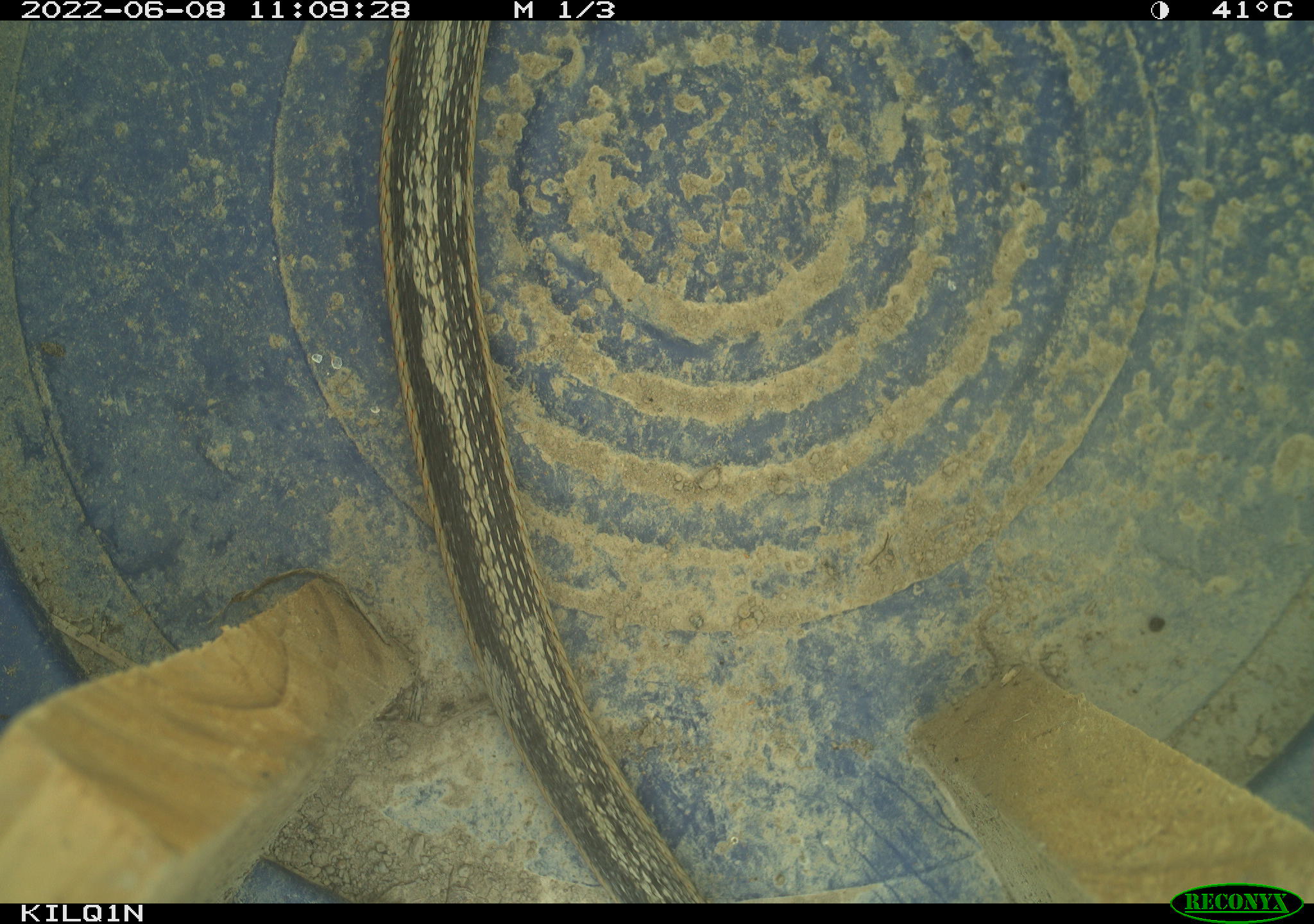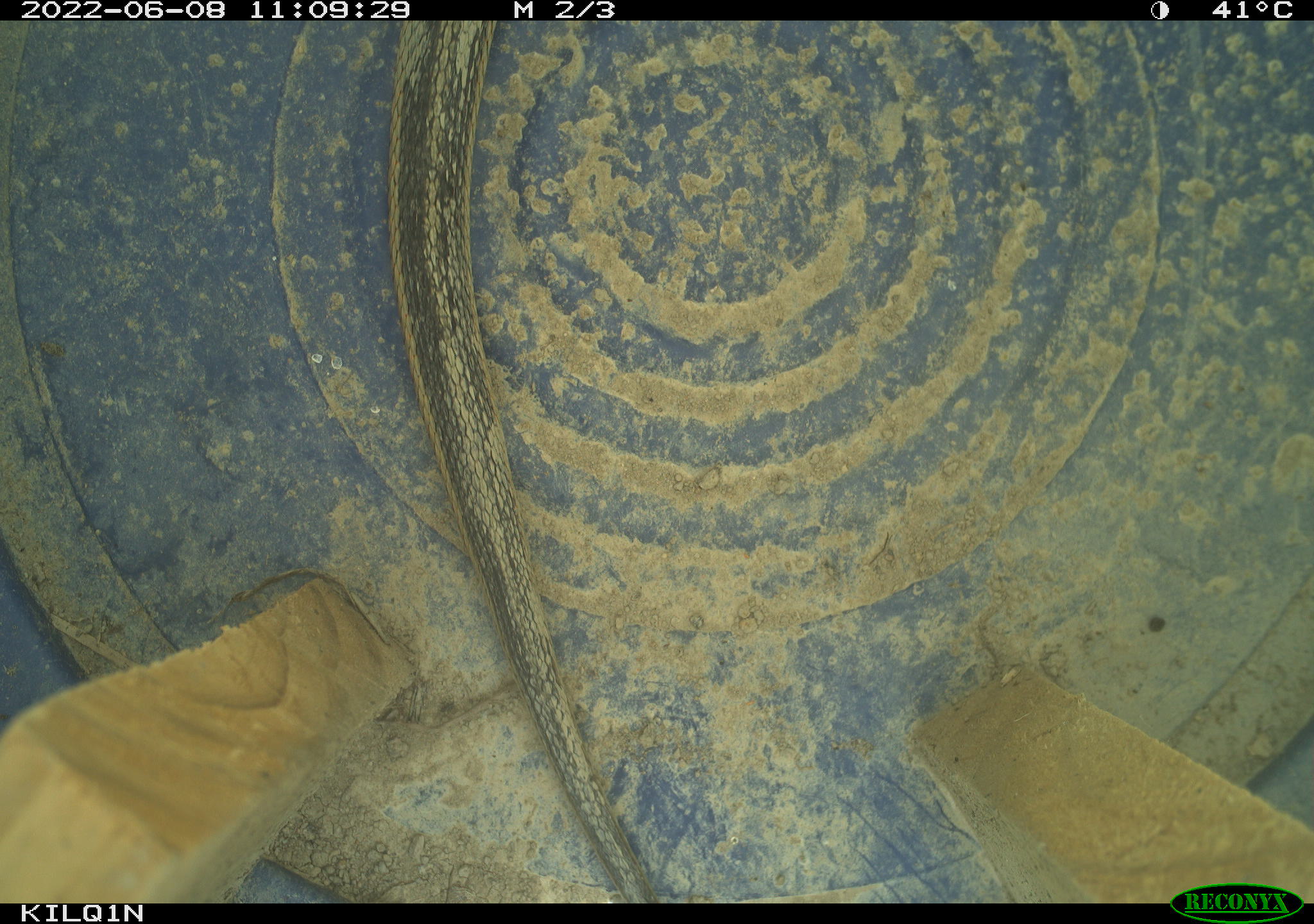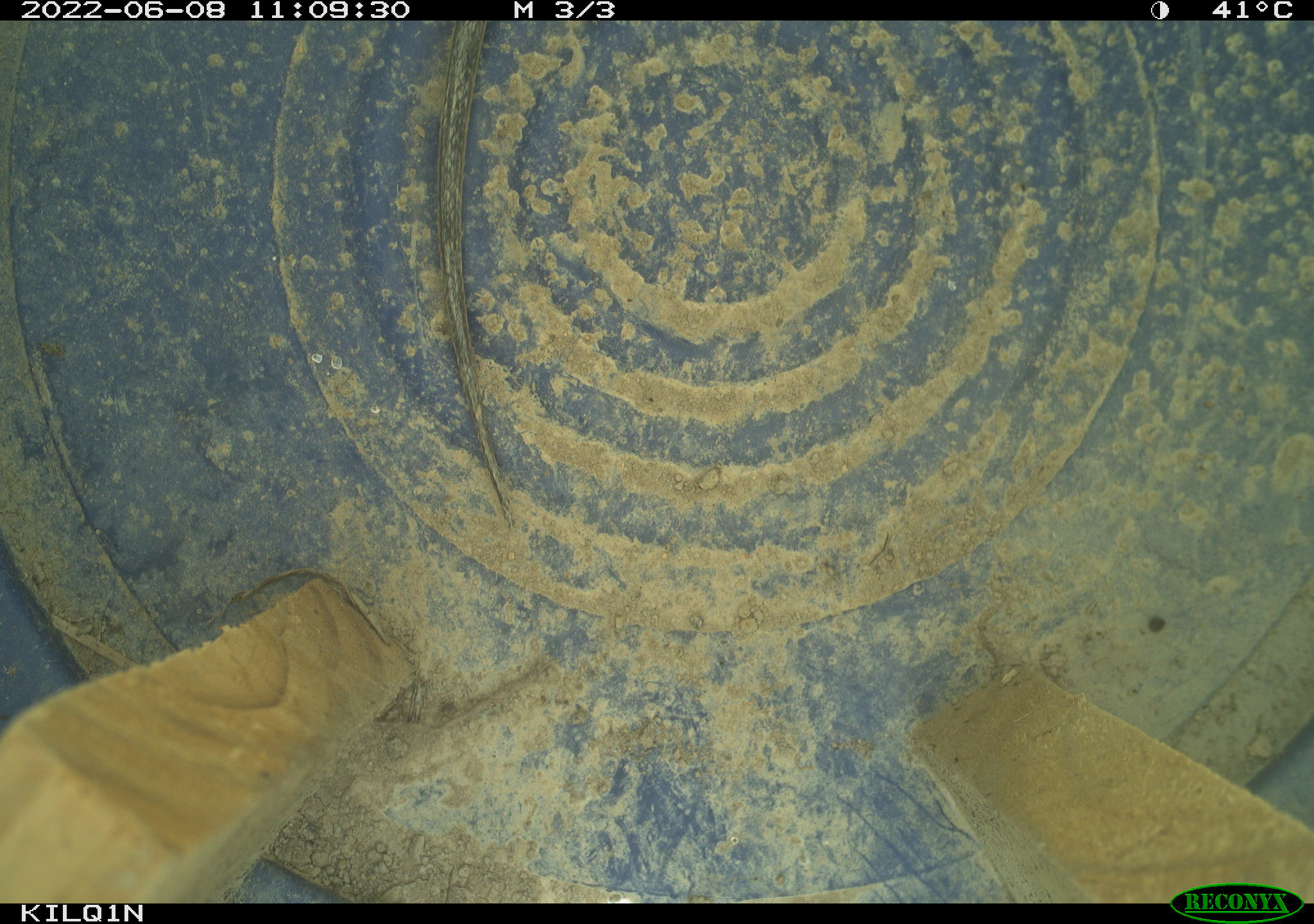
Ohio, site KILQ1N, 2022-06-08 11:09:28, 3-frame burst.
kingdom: Animalia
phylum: Chordata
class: Reptilia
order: Squamata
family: Colubridae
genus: Thamnophis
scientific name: Thamnophis sirtalis sirtalis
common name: eastern gartersnake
Eastern gartersnake (Thamnophis sirtalis sirtalis).